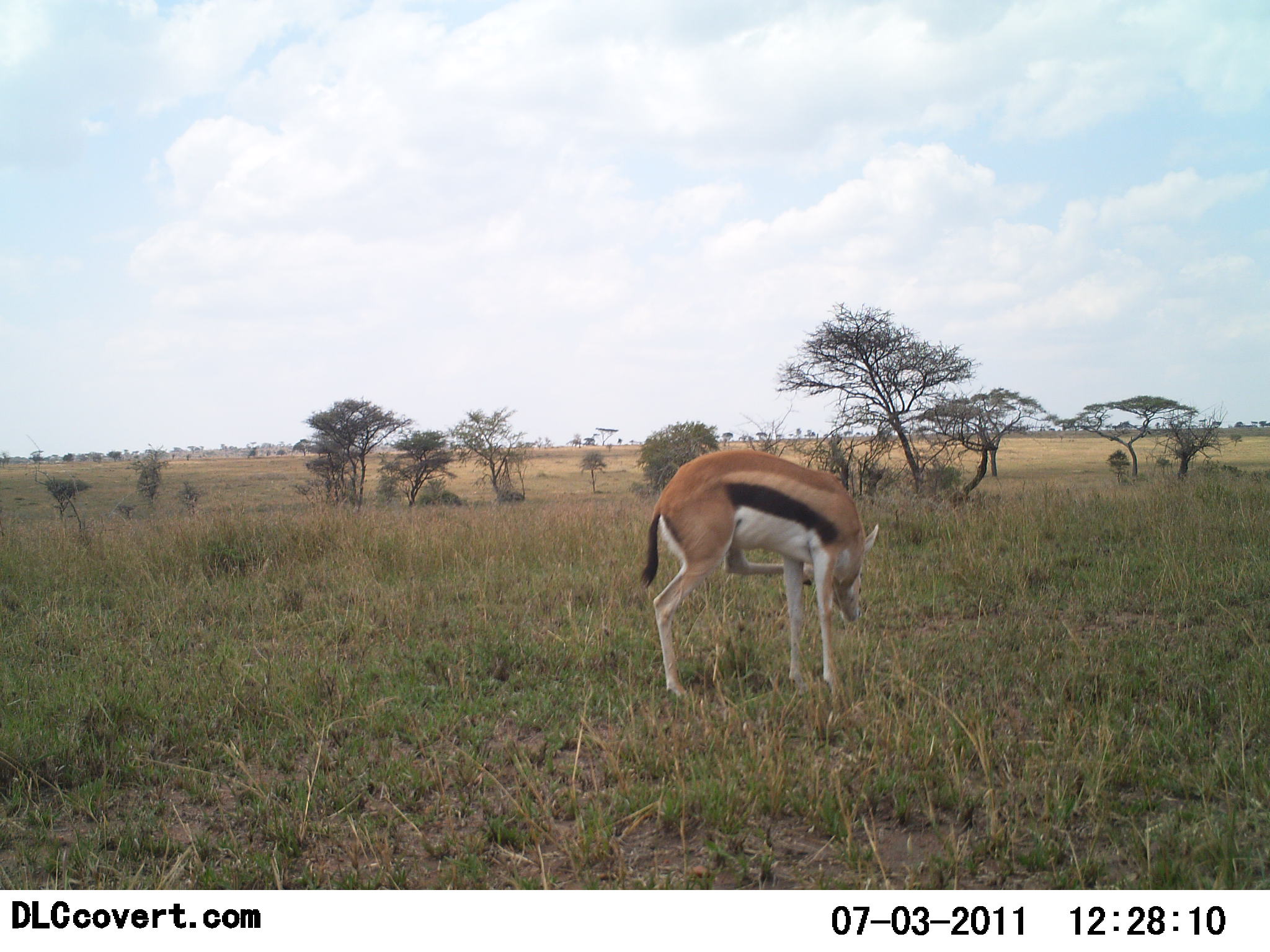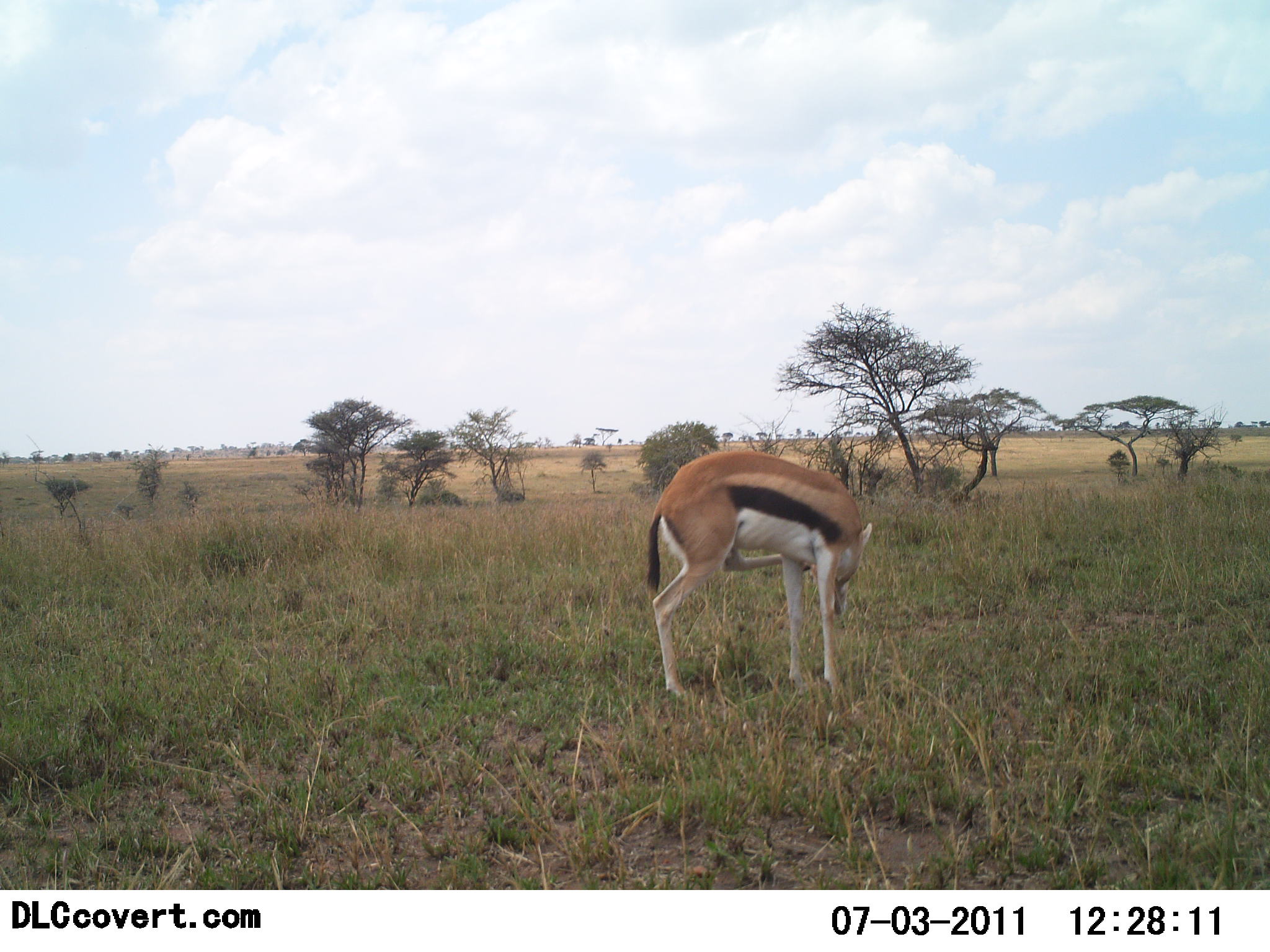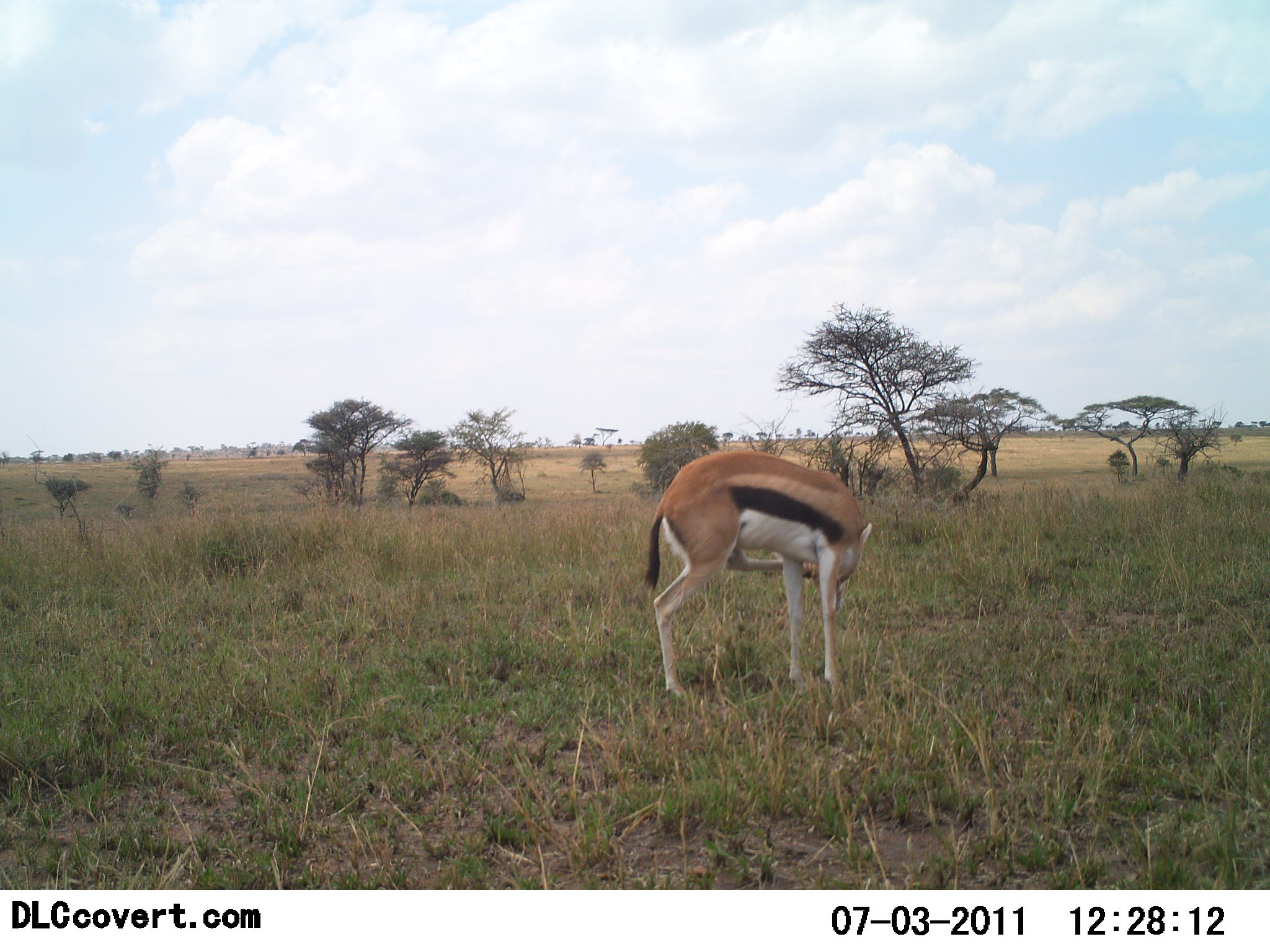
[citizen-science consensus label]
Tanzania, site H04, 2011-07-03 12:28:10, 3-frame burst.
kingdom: Animalia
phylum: Chordata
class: Mammalia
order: Artiodactyla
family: Bovidae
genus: Eudorcas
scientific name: Eudorcas thomsonii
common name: thomson's gazelle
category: gazellethomsons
Gazellethomsons (thomson's gazelle) (Eudorcas thomsonii), count 1. Behavior (volunteer vote fractions): standing 90%, resting 10%, moving 0%, interacting 0%. Young present (vote fraction): 0%. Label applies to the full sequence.